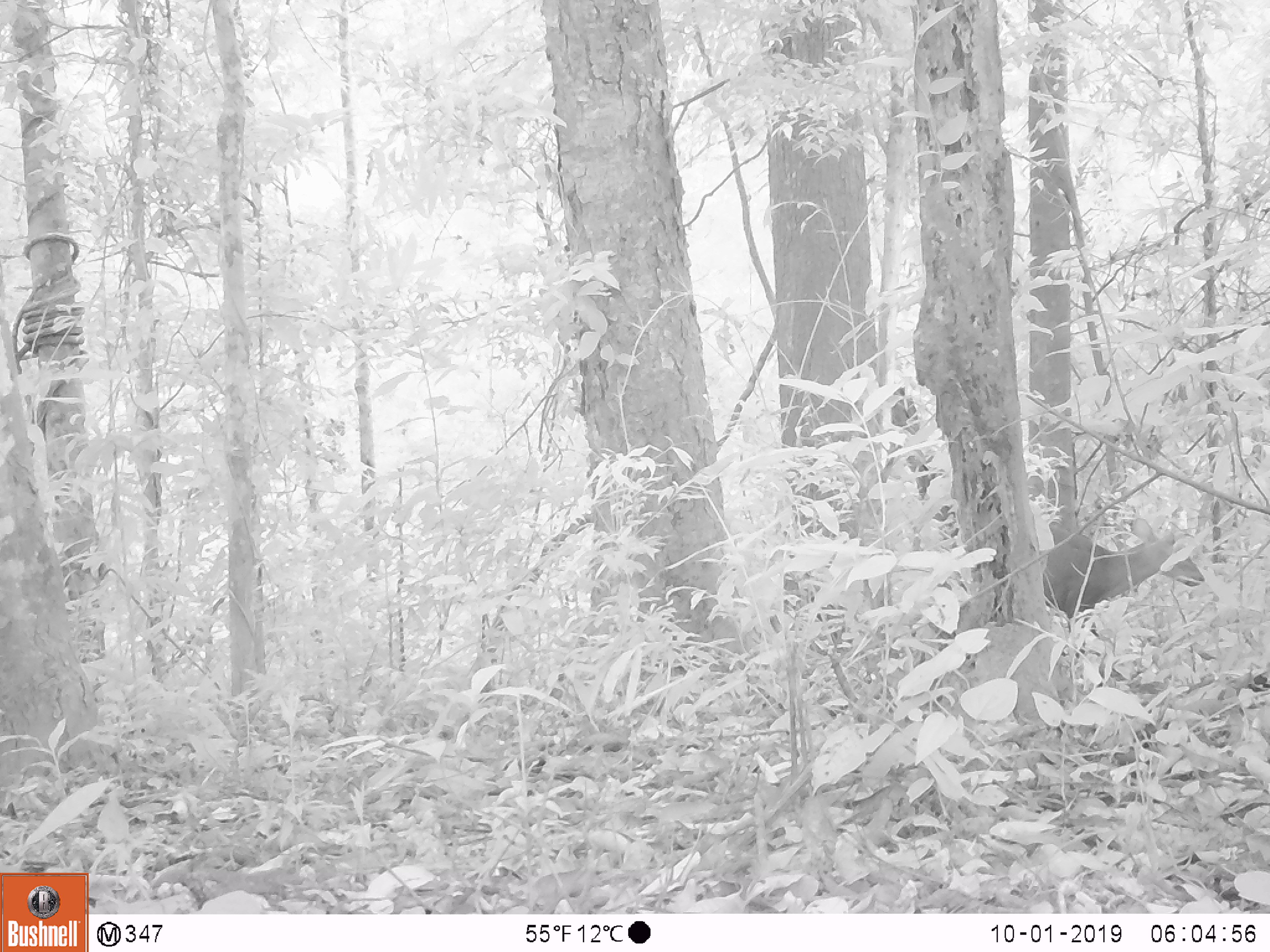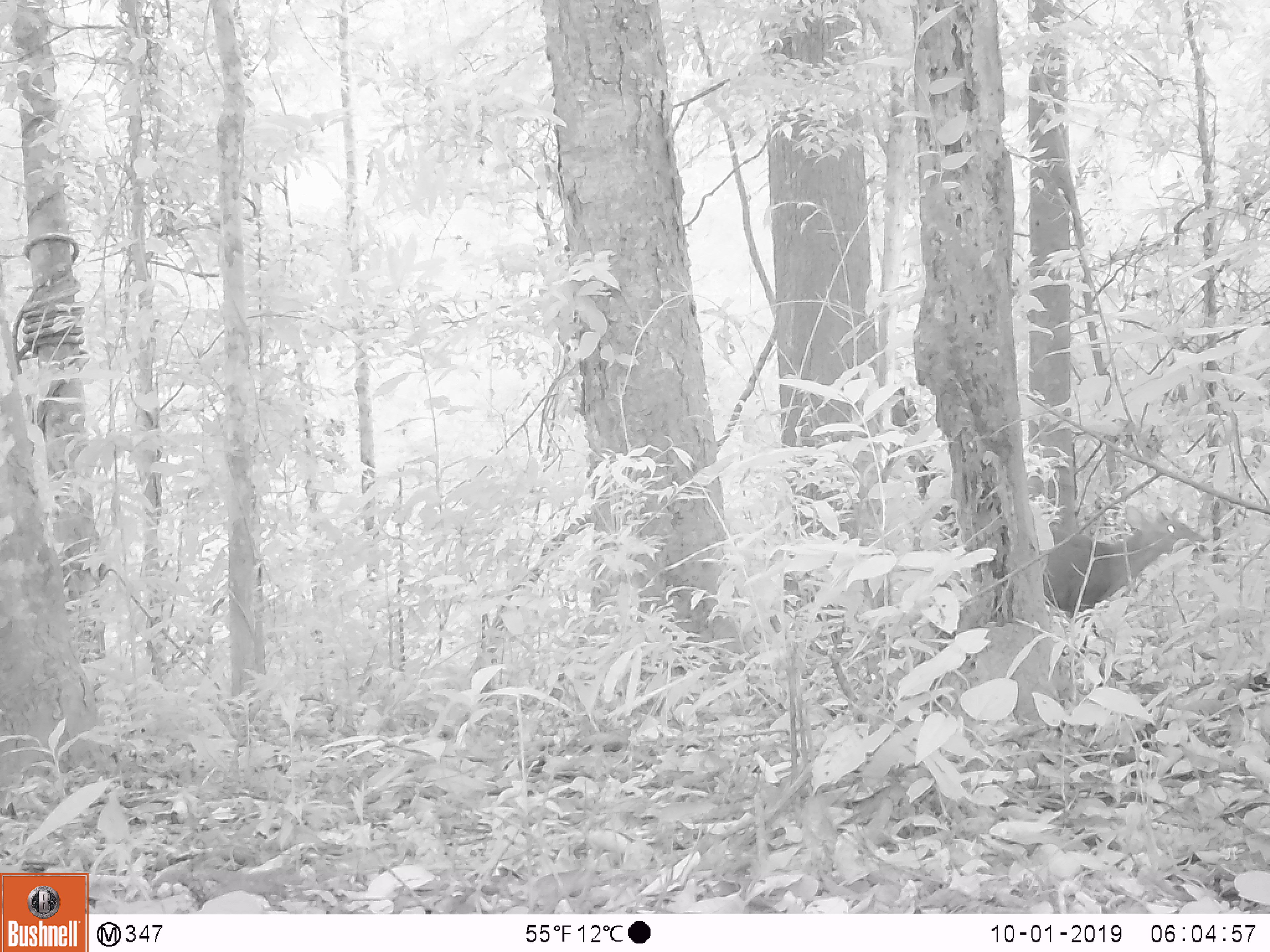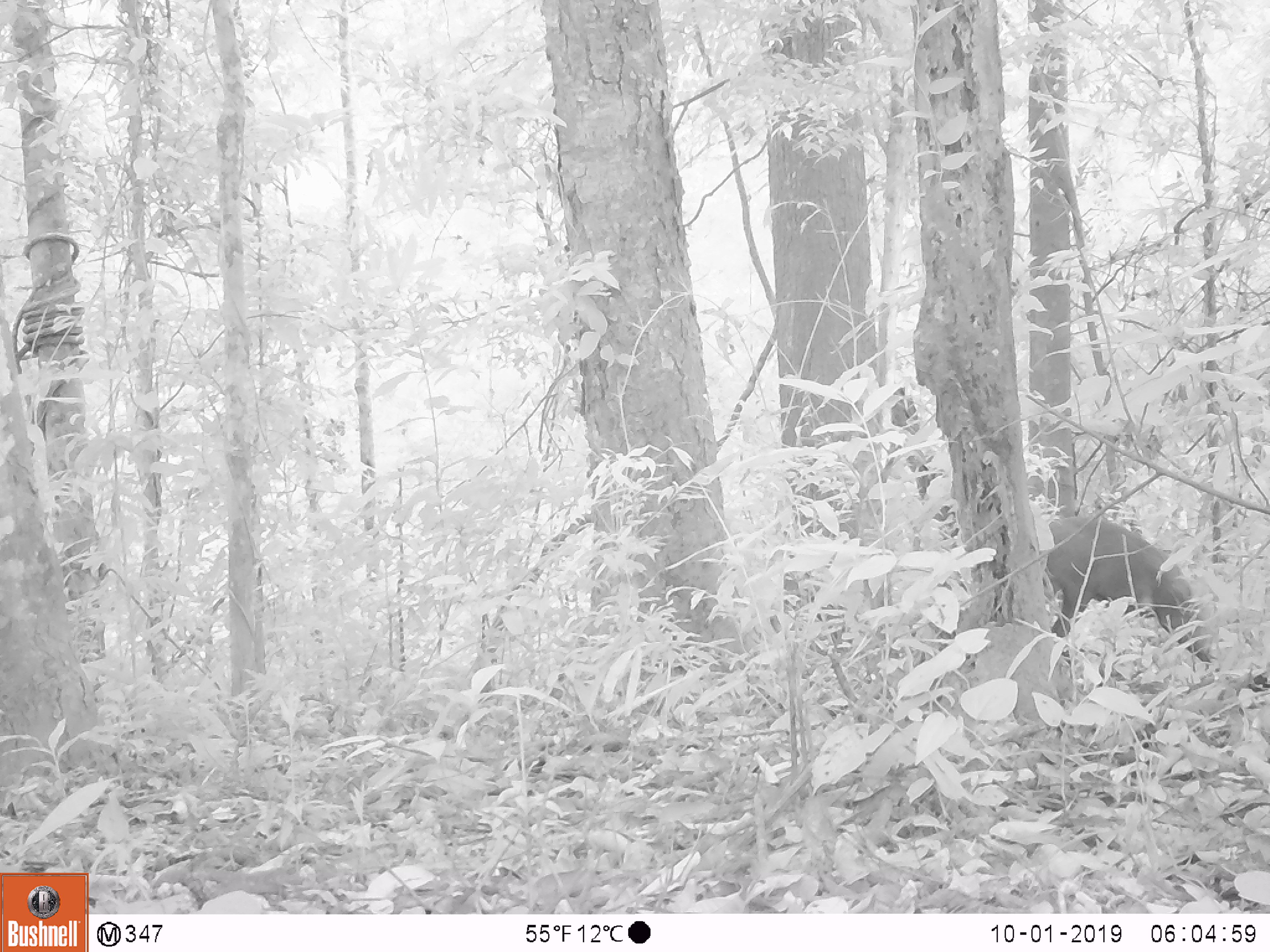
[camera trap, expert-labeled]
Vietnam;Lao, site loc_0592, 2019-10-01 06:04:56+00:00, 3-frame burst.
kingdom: Animalia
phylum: Chordata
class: Mammalia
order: Artiodactyla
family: Cervidae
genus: Muntiacus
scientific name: Muntiacus rooseveltorum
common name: roosevelt's muntjac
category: roosevelts muntjac group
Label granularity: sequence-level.